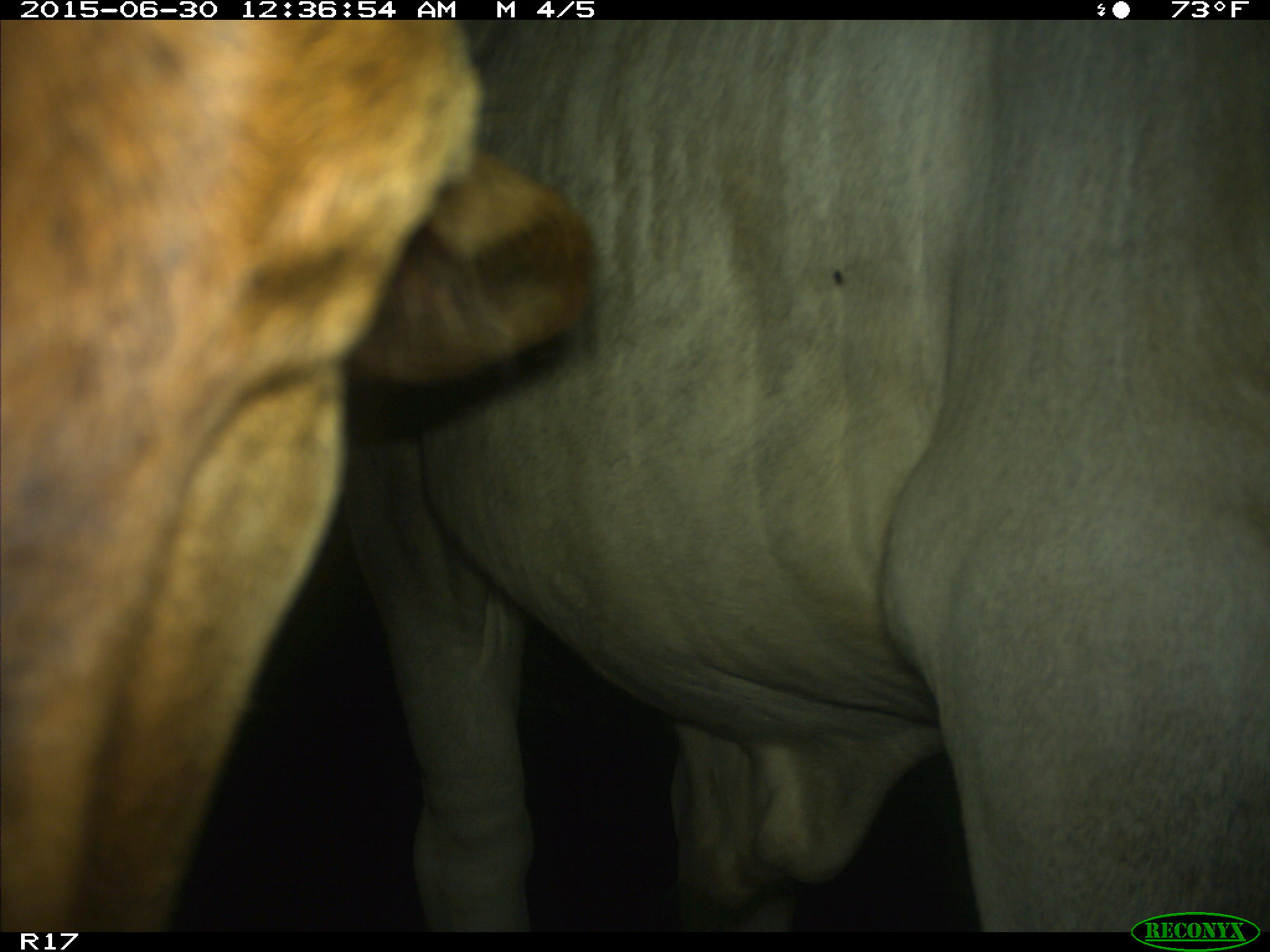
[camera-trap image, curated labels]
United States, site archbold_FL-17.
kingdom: Animalia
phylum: Chordata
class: Mammalia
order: Artiodactyla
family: Bovidae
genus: Bos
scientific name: Bos taurus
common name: domestic cow